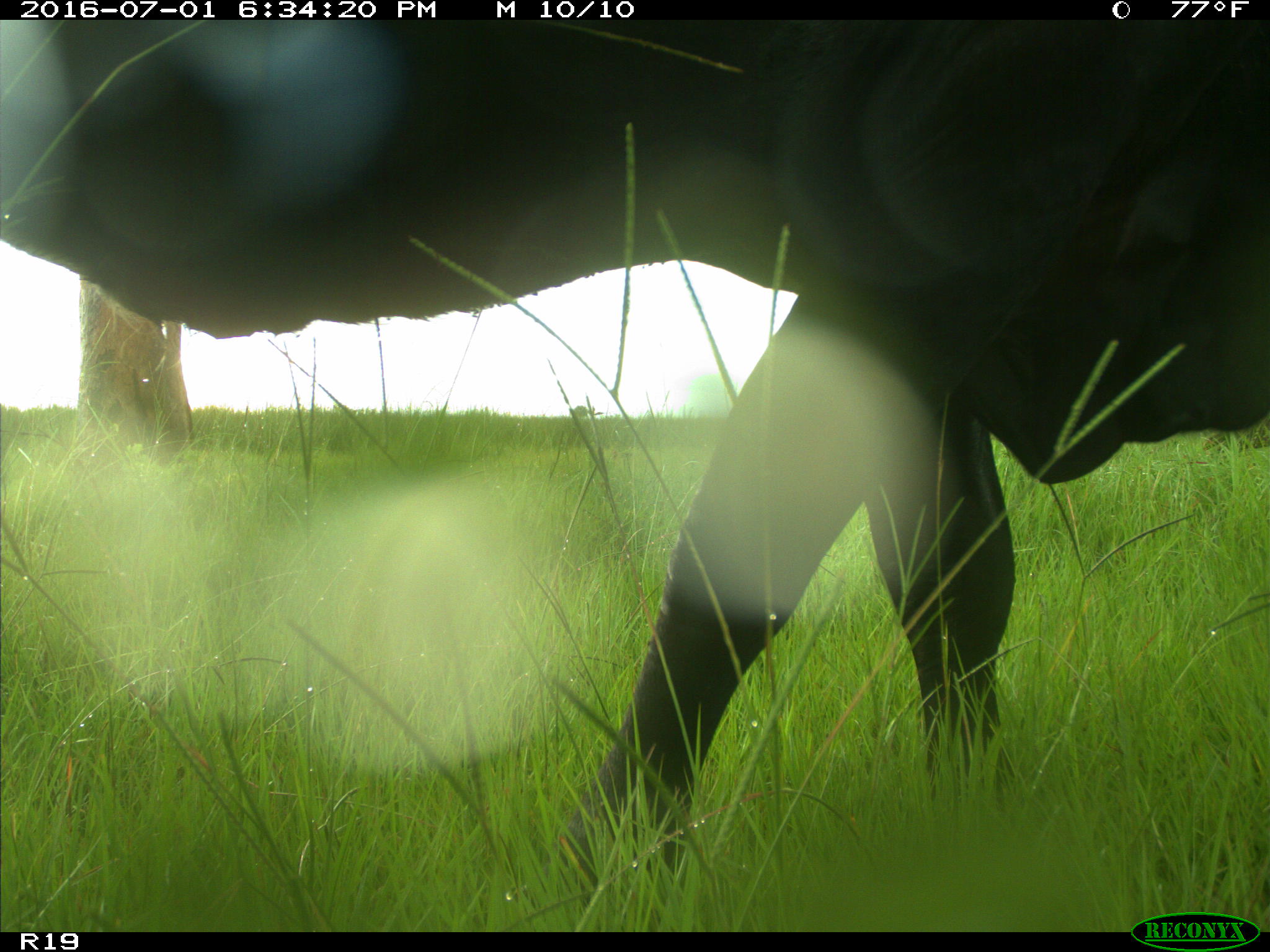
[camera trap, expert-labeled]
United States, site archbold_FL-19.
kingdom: Animalia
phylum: Chordata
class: Mammalia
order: Artiodactyla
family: Bovidae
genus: Bos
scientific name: Bos taurus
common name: domestic cow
Bos taurus (domestic cow).